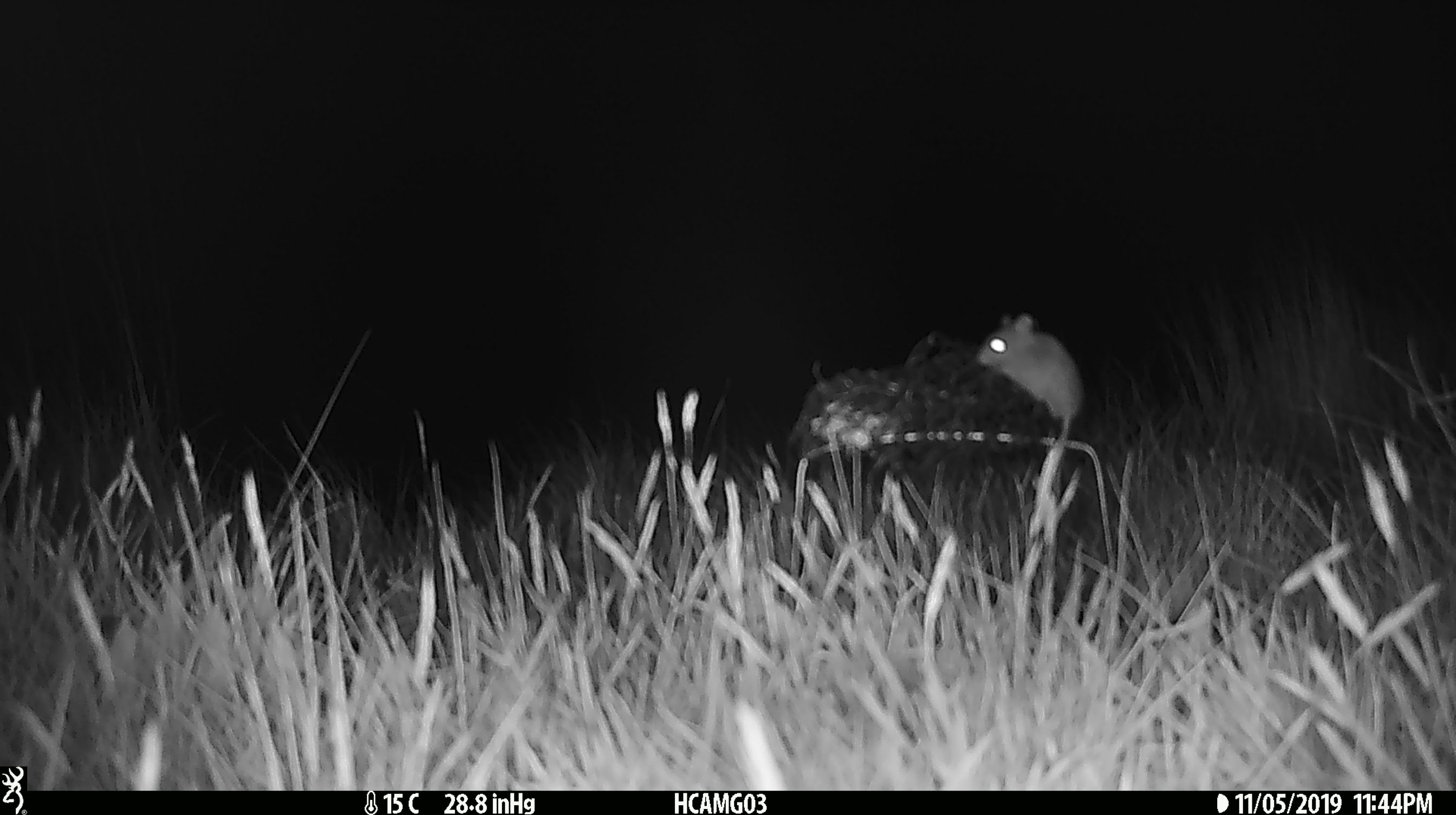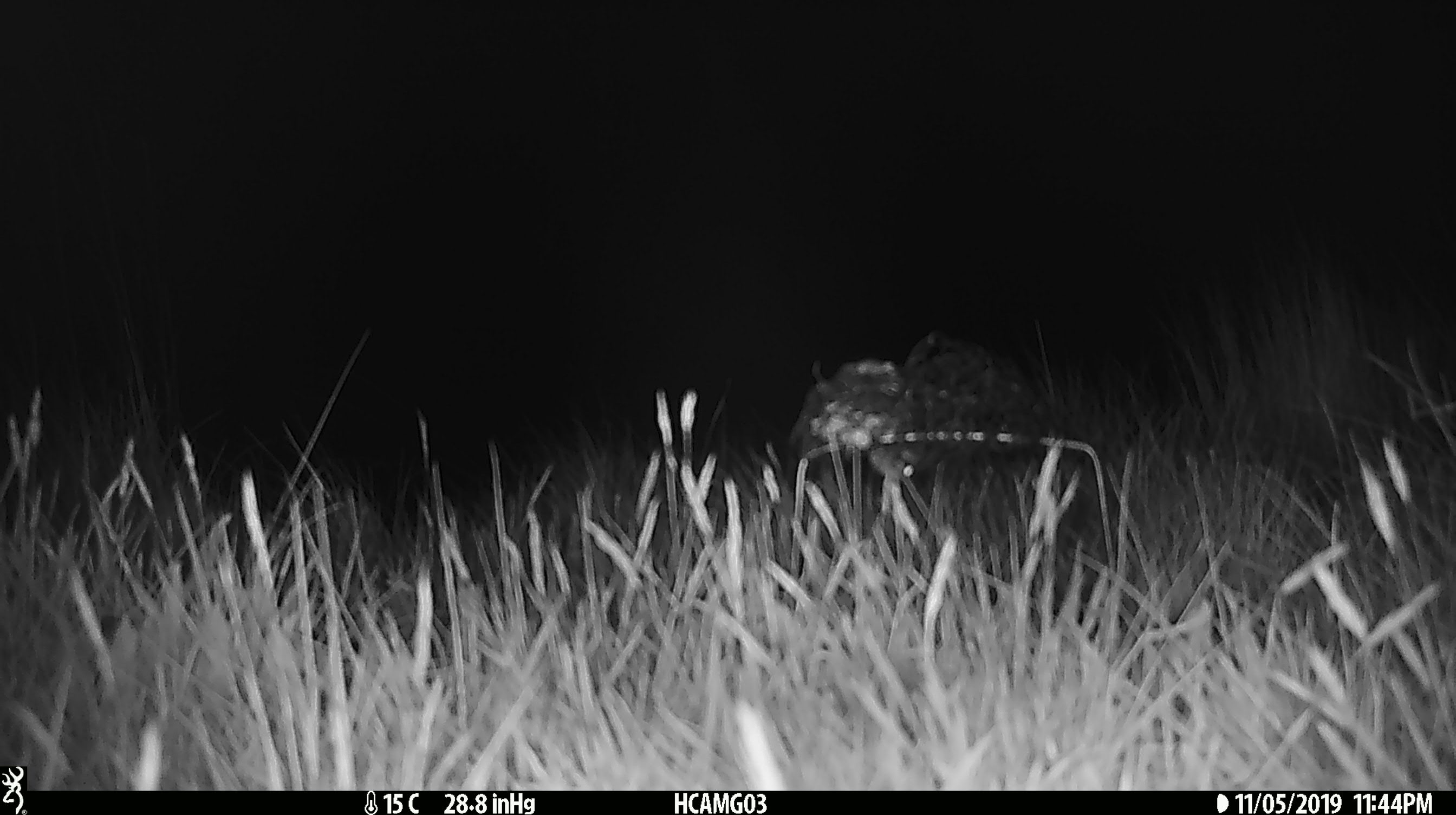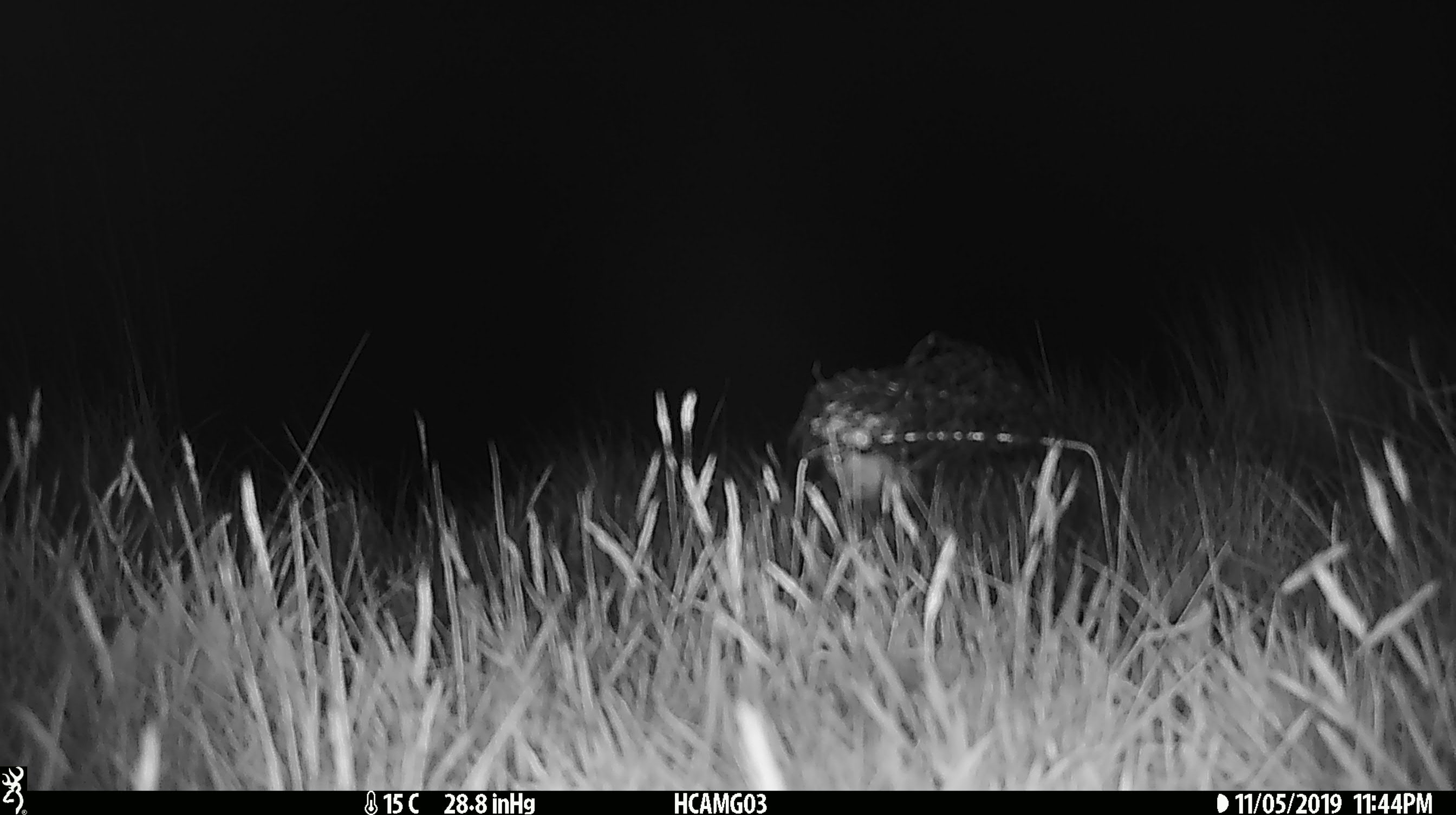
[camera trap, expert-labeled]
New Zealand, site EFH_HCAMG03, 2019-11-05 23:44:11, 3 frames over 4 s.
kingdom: Animalia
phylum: Chordata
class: Mammalia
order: Rodentia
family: Muridae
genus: Mus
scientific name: Mus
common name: mouse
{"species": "mouse (Mus)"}